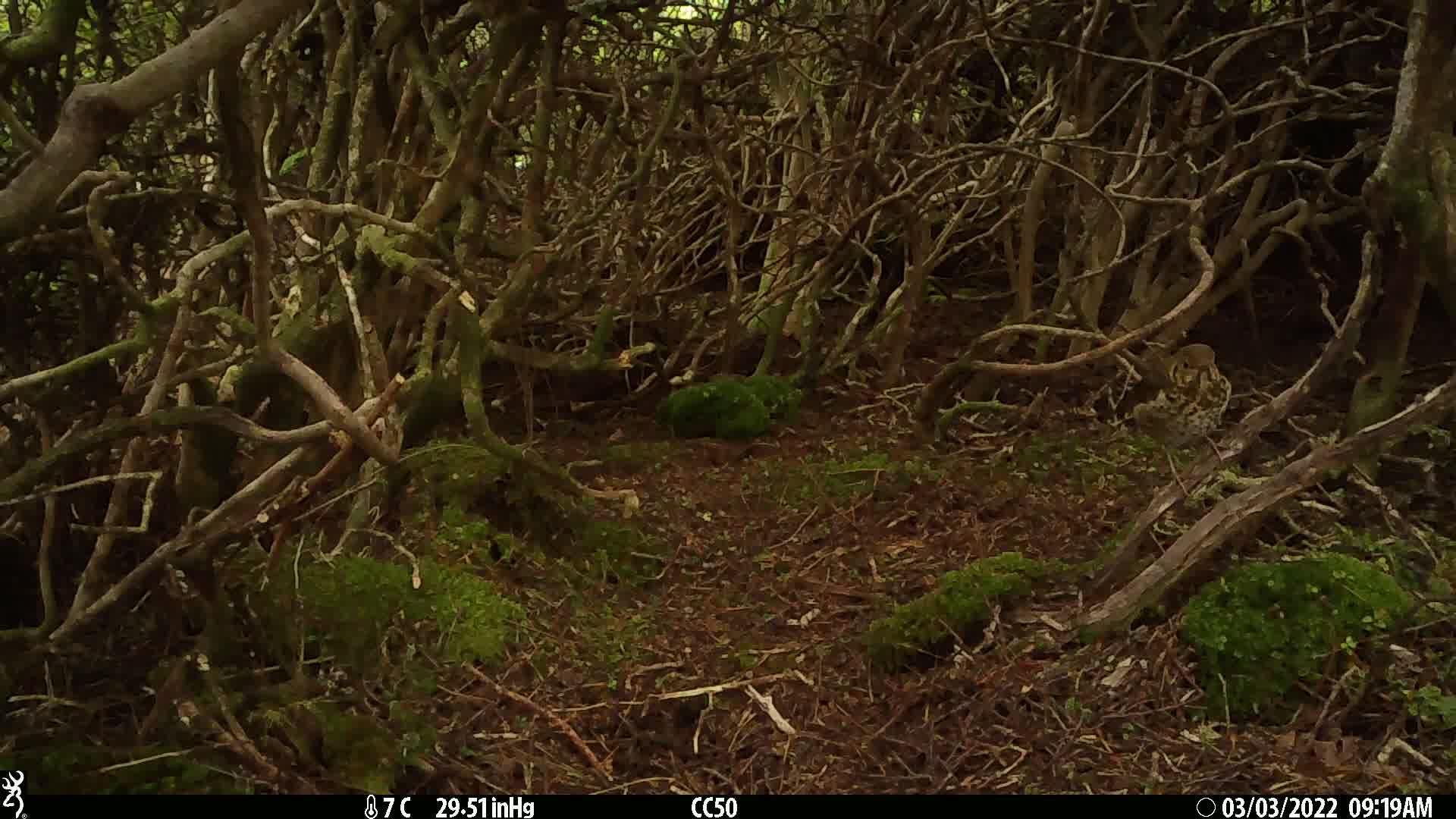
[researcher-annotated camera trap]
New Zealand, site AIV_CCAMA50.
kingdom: Animalia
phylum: Chordata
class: Aves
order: Passeriformes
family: Turdidae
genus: Turdus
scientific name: Turdus philomelos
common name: song thrush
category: thrush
Thrush (song thrush) (Turdus philomelos).